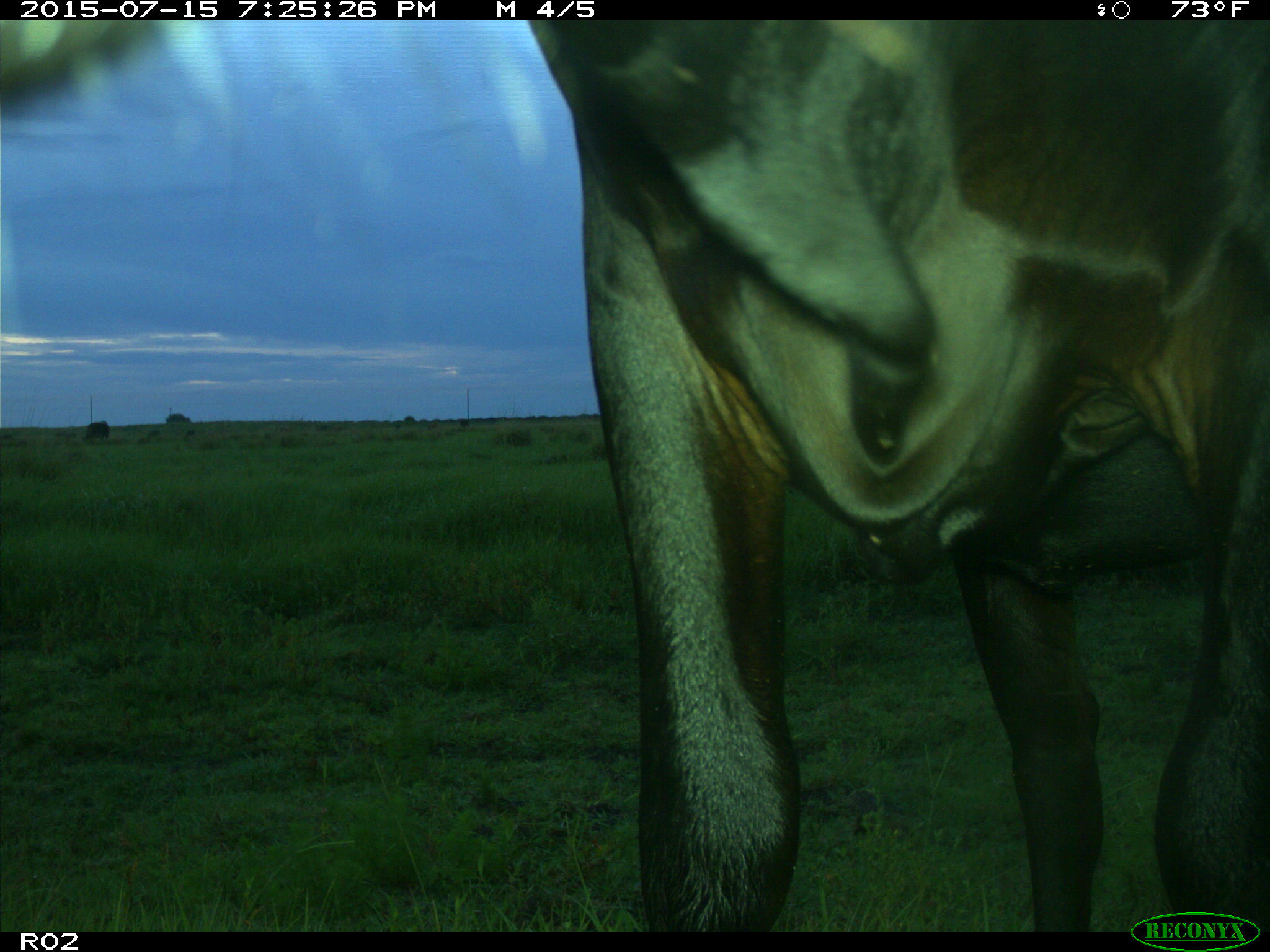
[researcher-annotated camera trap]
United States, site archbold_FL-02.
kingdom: Animalia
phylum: Chordata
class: Mammalia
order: Artiodactyla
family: Bovidae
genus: Bos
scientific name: Bos taurus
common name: domestic cow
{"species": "Bos taurus (domestic cow)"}